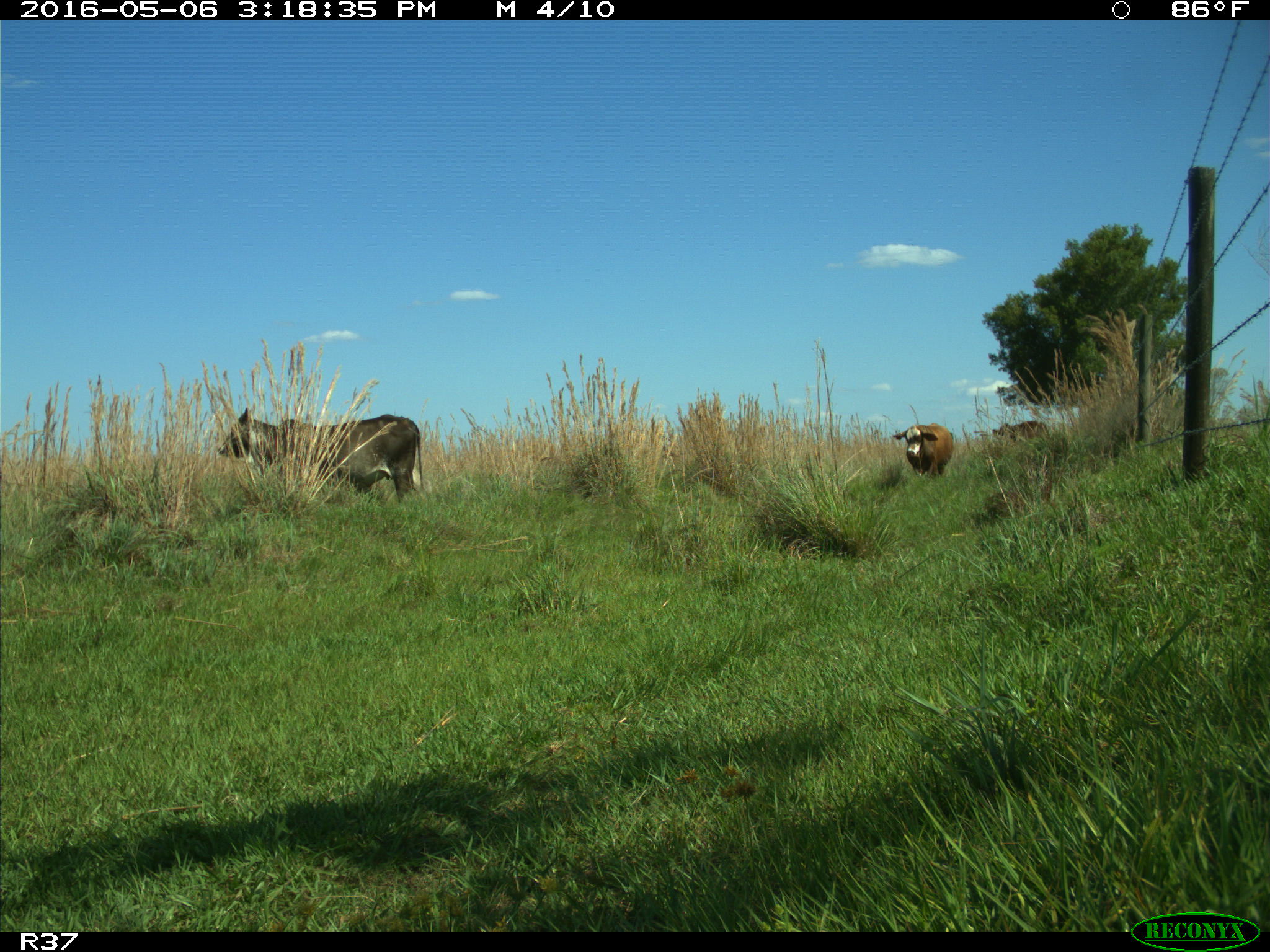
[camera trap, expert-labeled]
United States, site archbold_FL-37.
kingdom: Animalia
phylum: Chordata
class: Mammalia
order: Artiodactyla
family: Bovidae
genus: Bos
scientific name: Bos taurus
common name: domestic cow